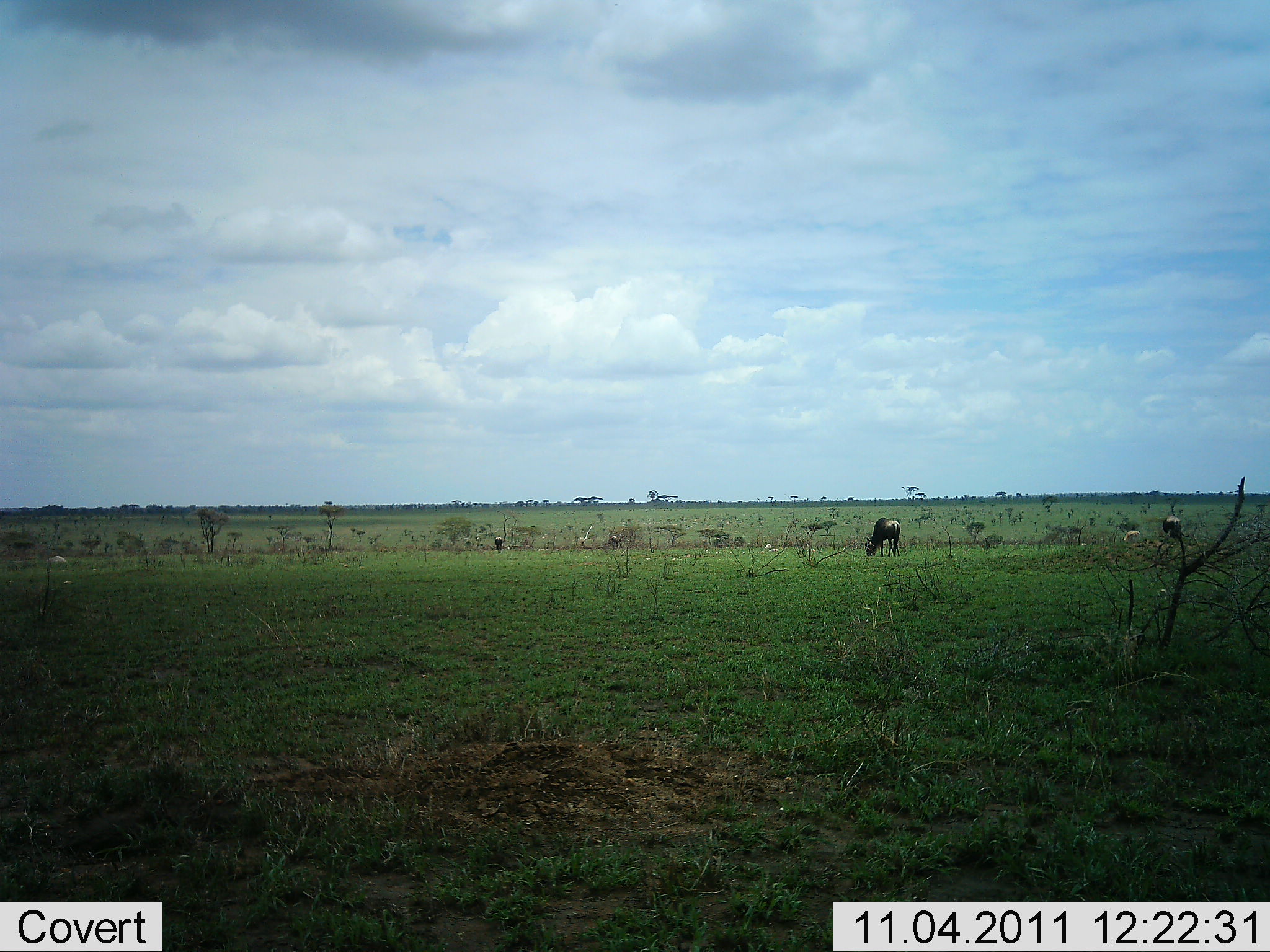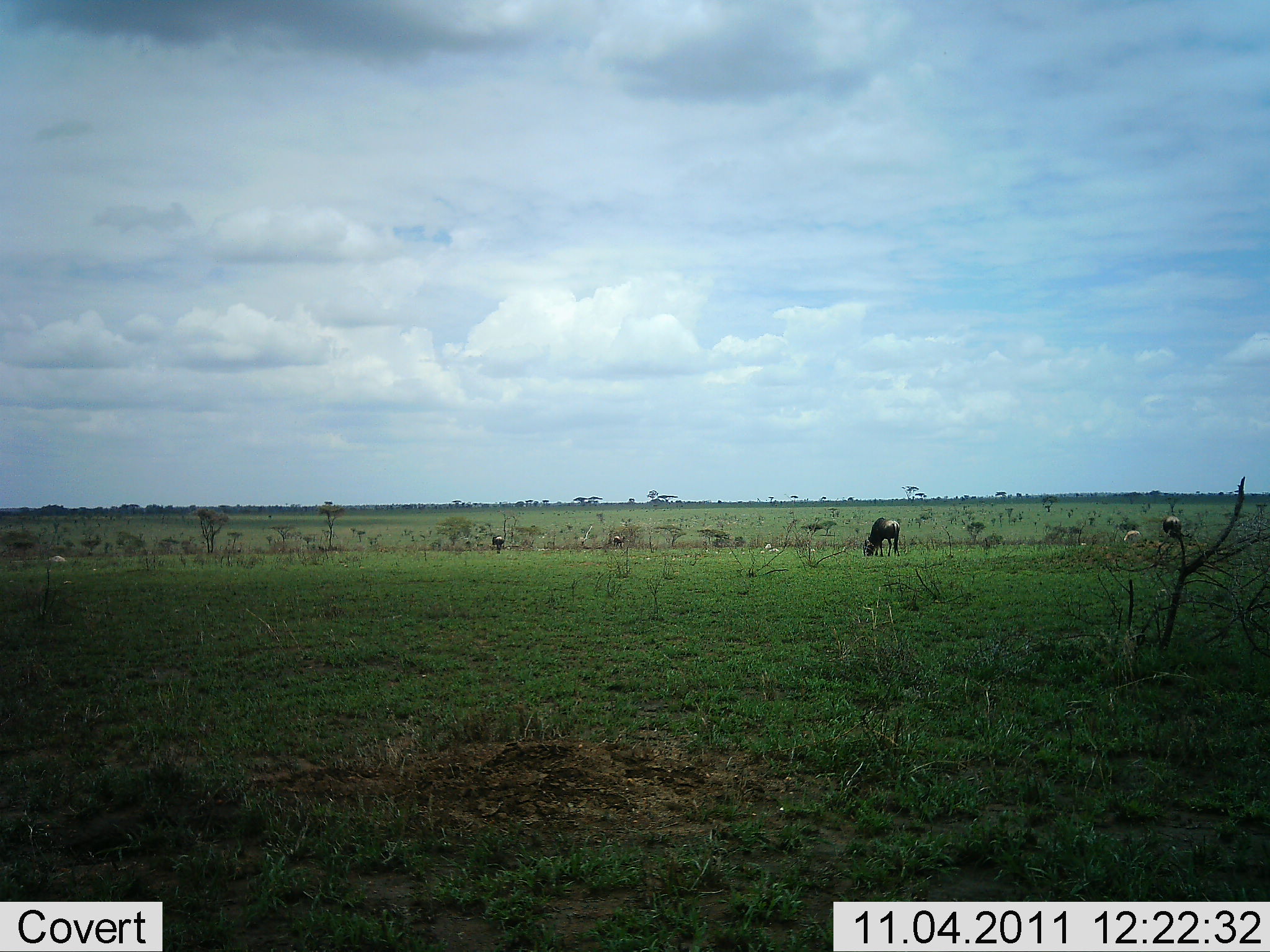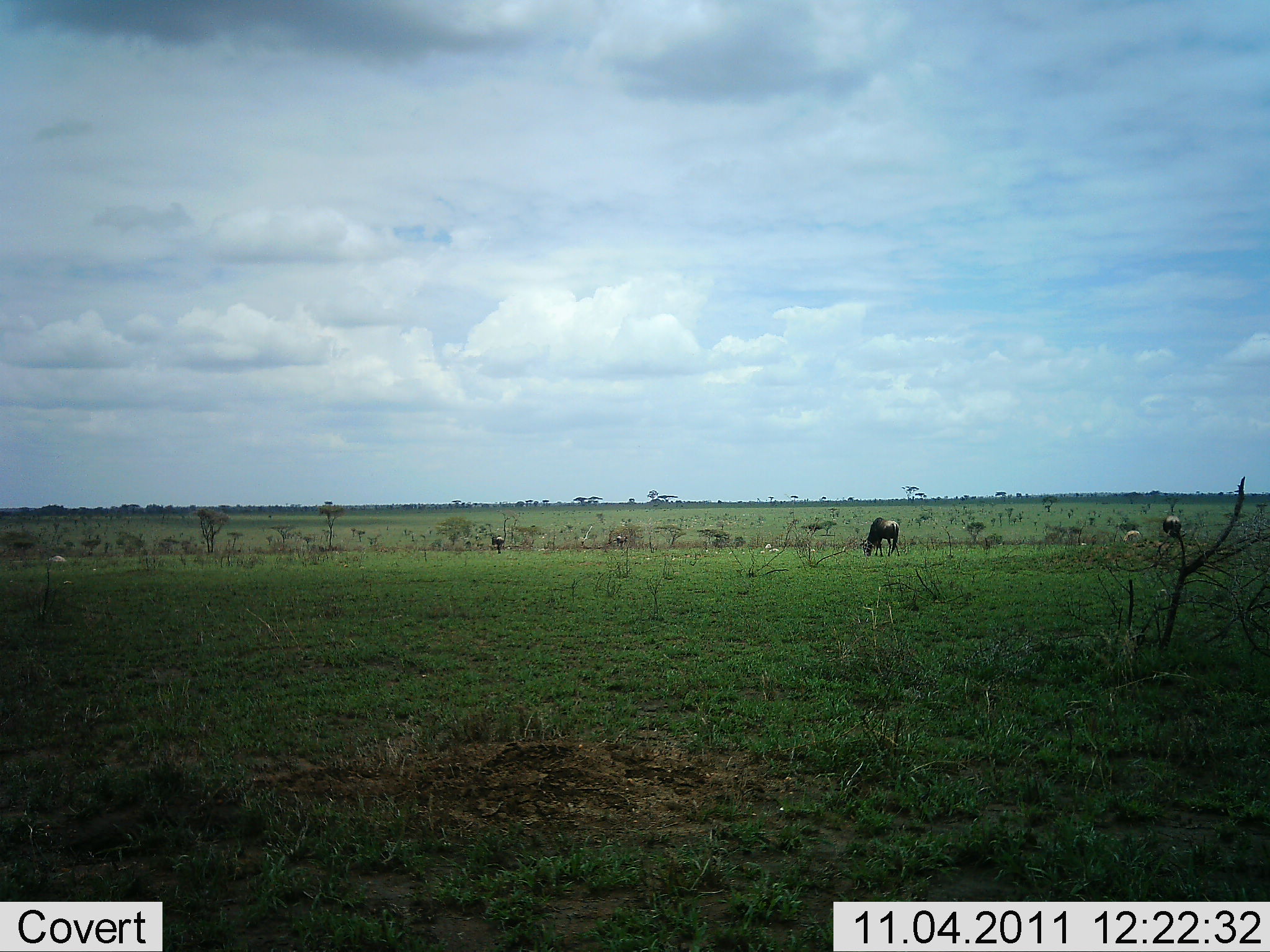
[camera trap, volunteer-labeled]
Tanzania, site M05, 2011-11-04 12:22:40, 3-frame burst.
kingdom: Animalia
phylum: Chordata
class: Mammalia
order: Artiodactyla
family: Bovidae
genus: Connochaetes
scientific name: Connochaetes taurinus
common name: blue wildebeest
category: wildebeest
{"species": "wildebeest (blue wildebeest) (Connochaetes taurinus)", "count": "4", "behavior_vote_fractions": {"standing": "40%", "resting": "0%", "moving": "0%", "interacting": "0%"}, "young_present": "0%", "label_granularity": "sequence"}